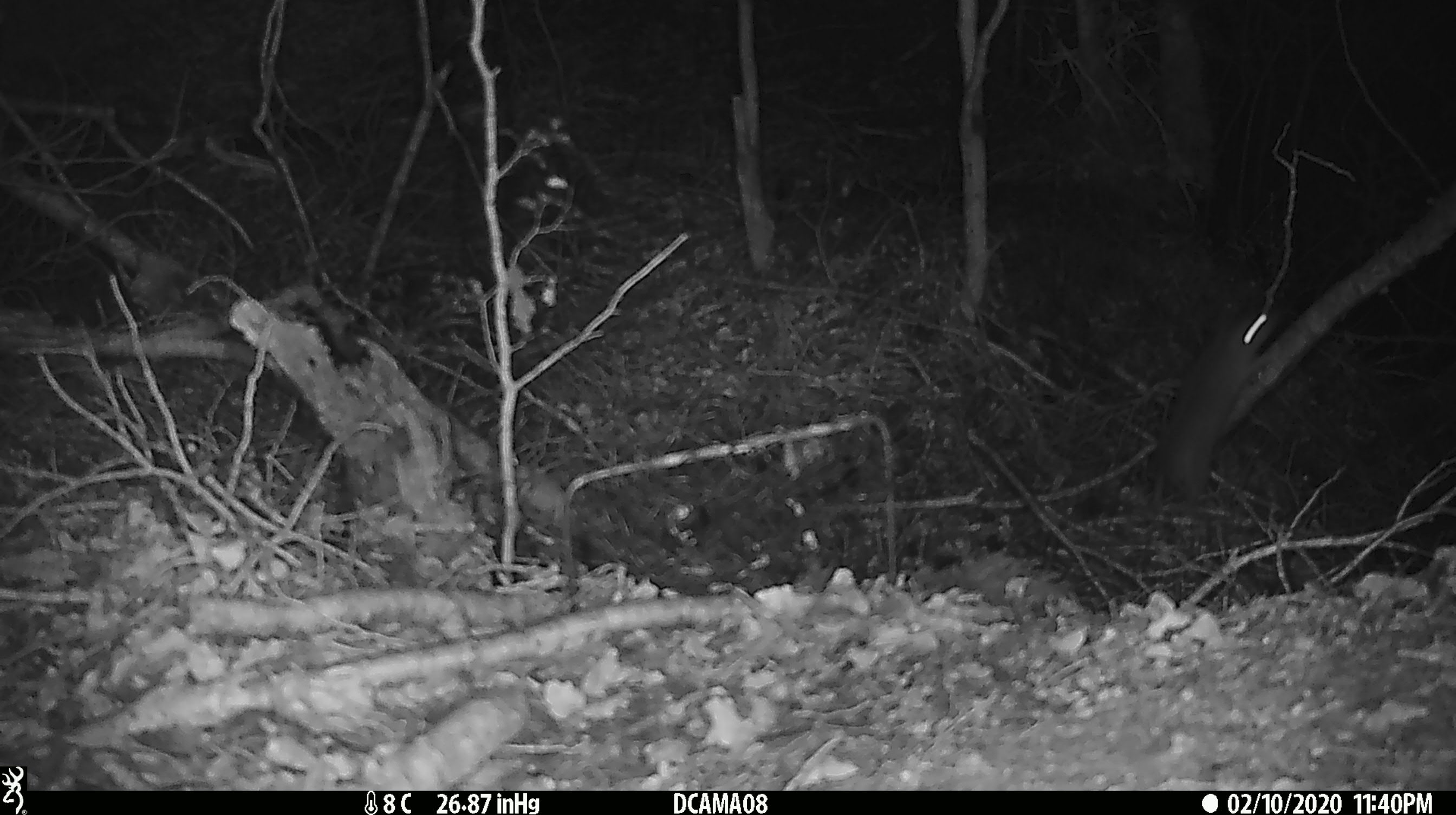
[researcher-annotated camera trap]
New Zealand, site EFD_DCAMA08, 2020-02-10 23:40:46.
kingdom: Animalia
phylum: Chordata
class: Mammalia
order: Rodentia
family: Muridae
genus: Mus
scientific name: Mus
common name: mouse